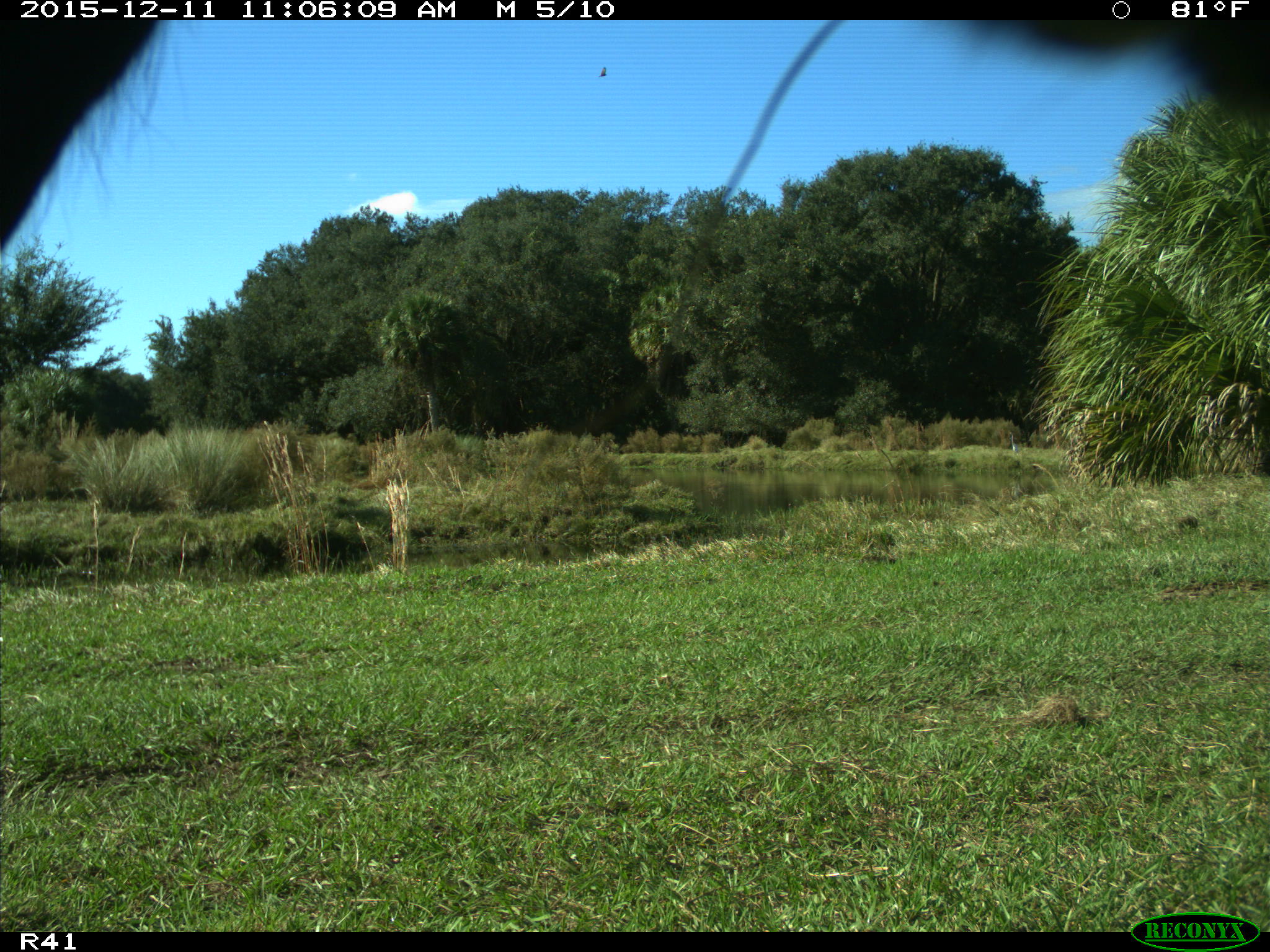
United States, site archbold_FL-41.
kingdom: Animalia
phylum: Chordata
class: Mammalia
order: Artiodactyla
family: Bovidae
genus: Bos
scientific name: Bos taurus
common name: domestic cow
Bos taurus (domestic cow).